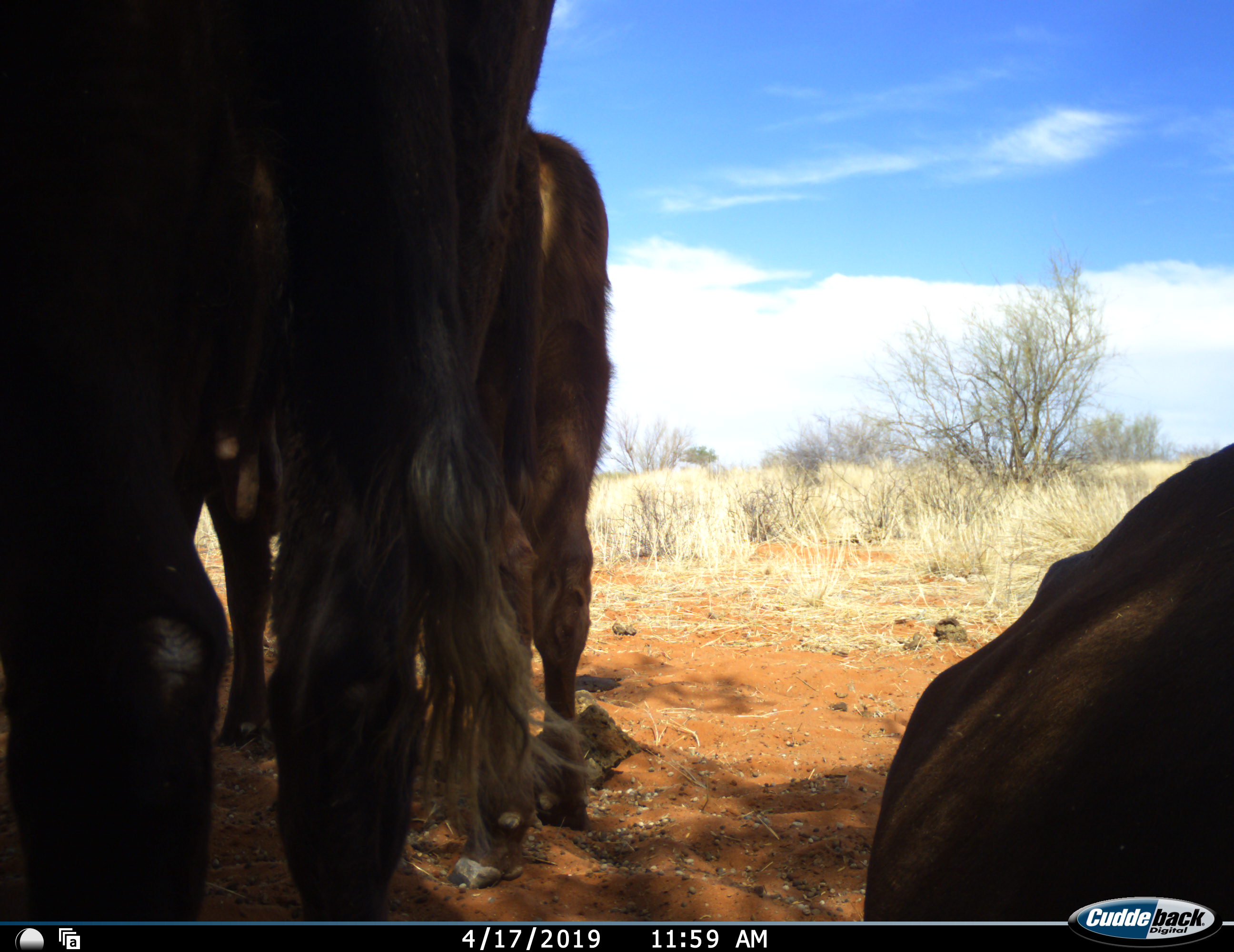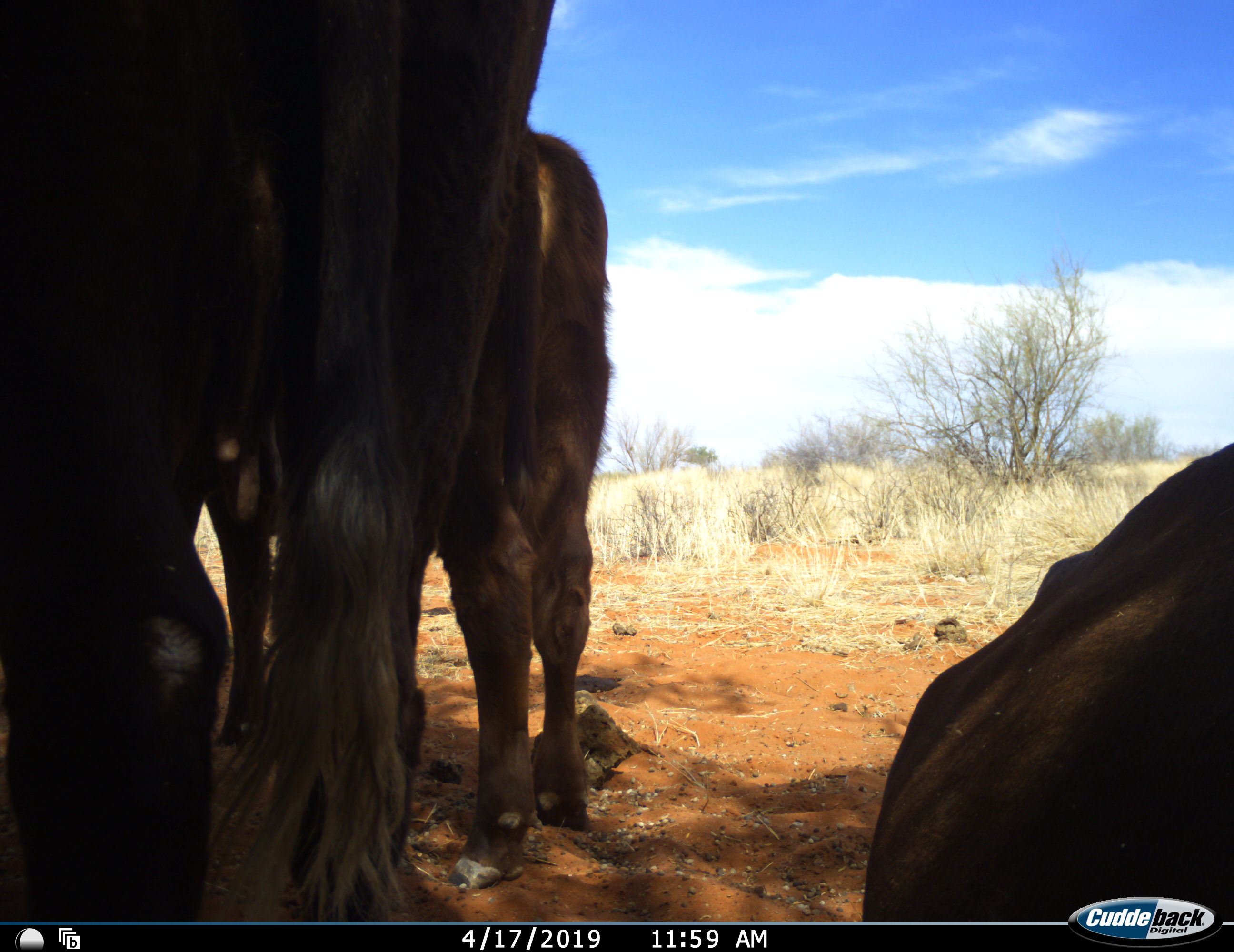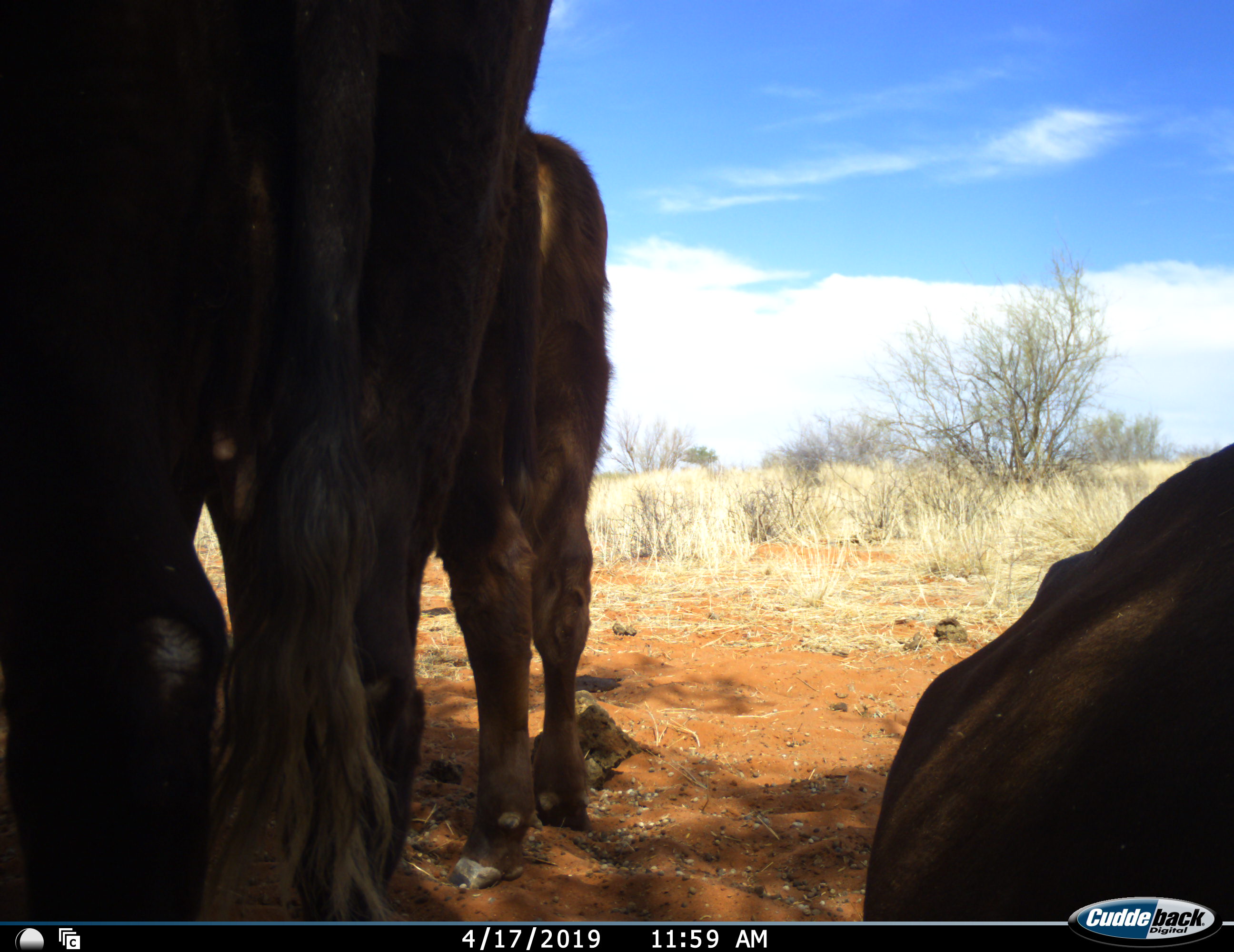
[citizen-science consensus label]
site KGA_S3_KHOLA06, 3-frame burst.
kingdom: Animalia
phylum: Chordata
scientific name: Vertebrata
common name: domestic animal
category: domesticanimal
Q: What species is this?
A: Domesticanimal (domestic animal) (Vertebrata).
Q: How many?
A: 3.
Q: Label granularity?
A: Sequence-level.